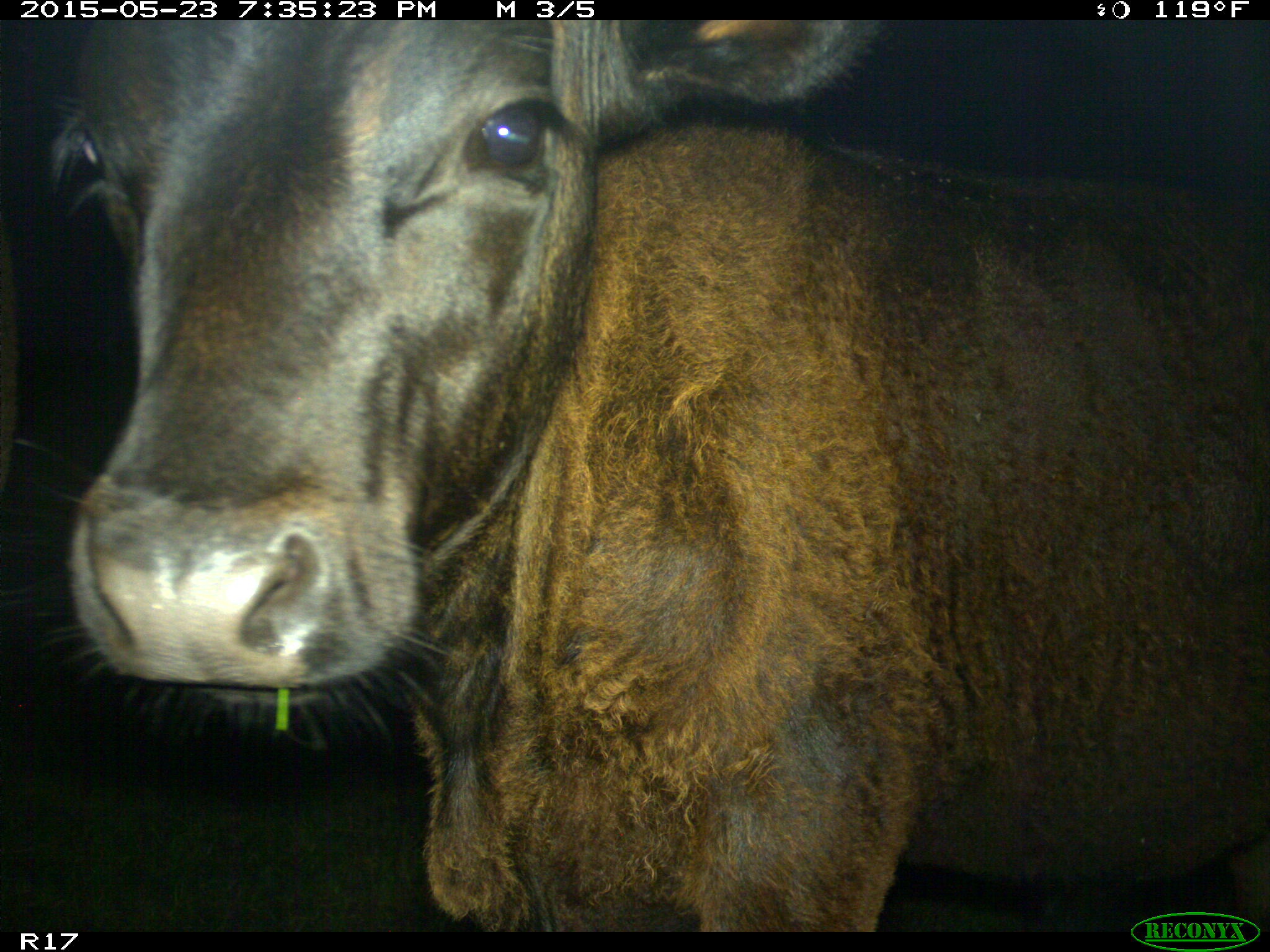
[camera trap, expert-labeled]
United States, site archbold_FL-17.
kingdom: Animalia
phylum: Chordata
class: Mammalia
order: Artiodactyla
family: Bovidae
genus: Bos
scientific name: Bos taurus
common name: domestic cow